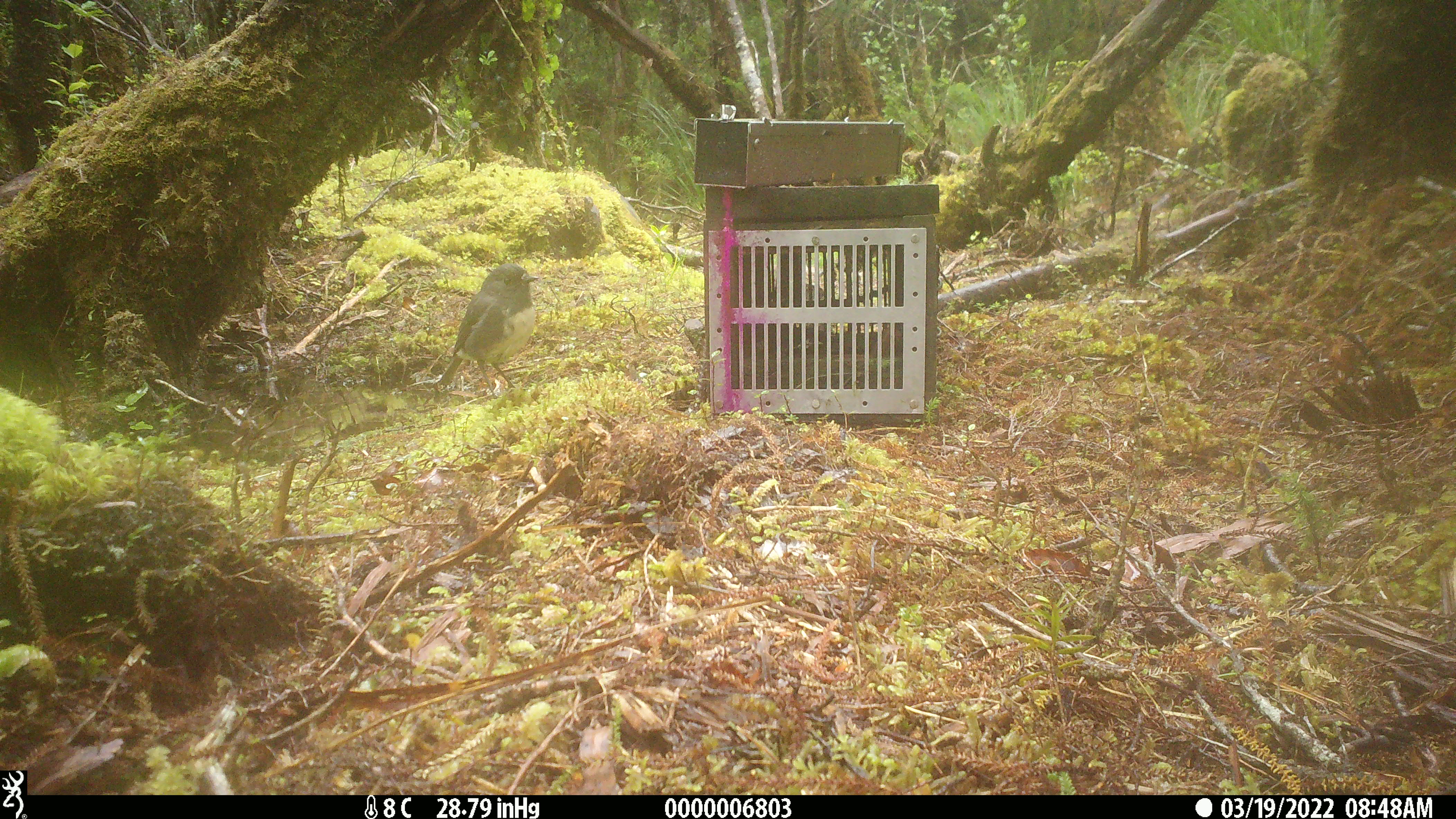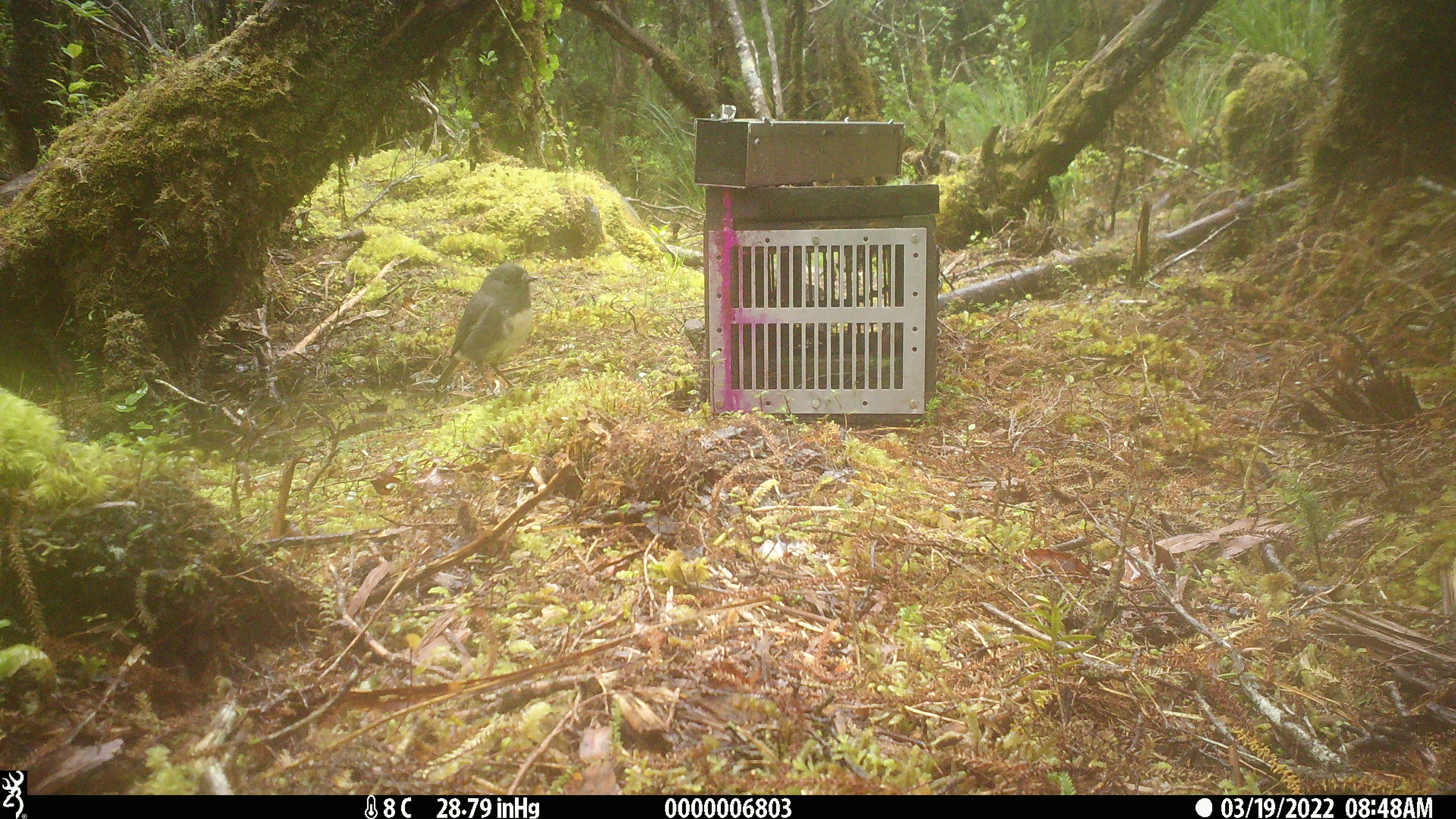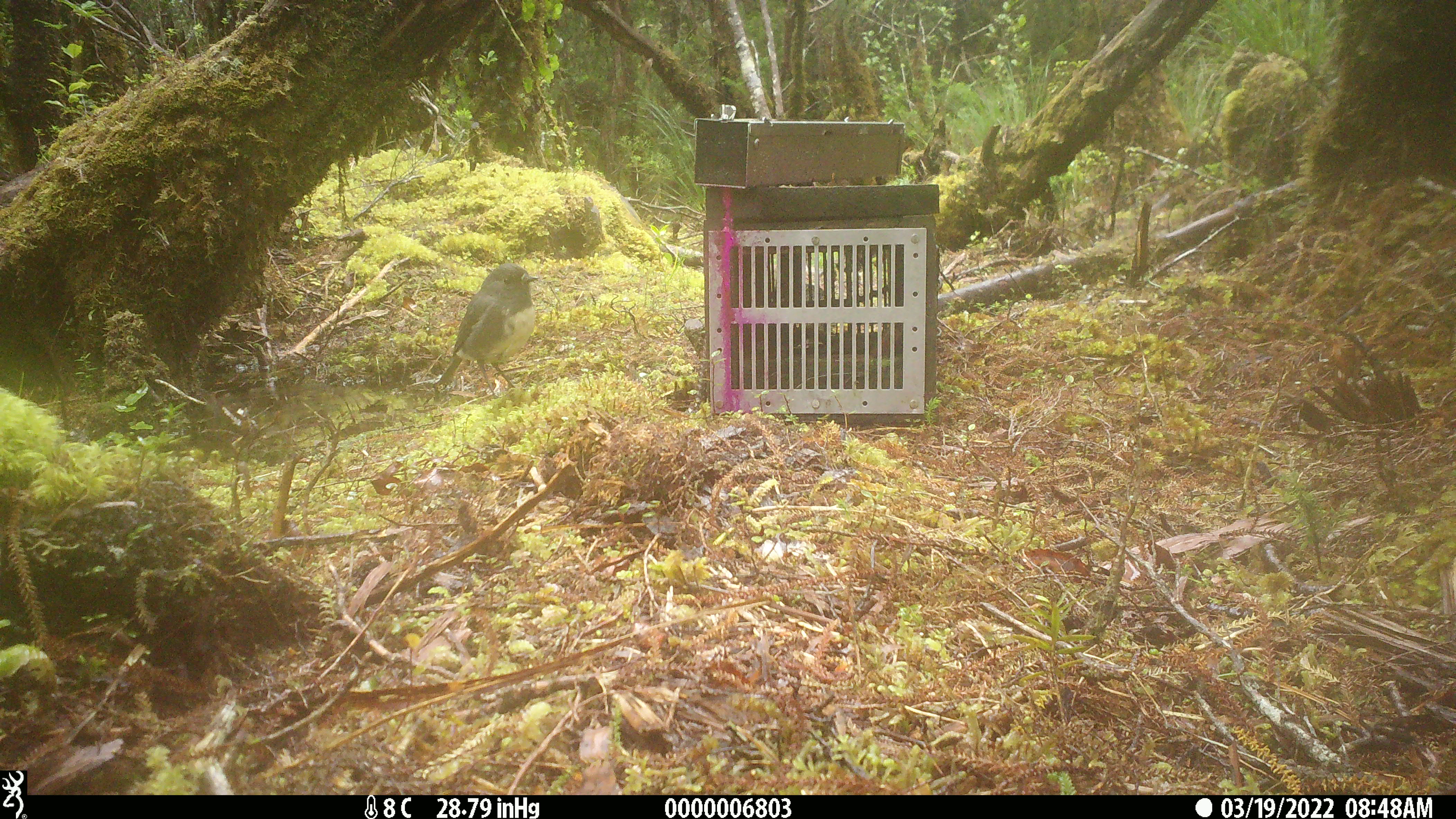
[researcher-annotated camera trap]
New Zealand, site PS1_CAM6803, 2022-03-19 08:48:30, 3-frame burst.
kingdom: Animalia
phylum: Chordata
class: Aves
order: Passeriformes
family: Petroicidae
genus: Petroica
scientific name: Petroica australis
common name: new zealand robin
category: robin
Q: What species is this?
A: Robin (new zealand robin) (Petroica australis).